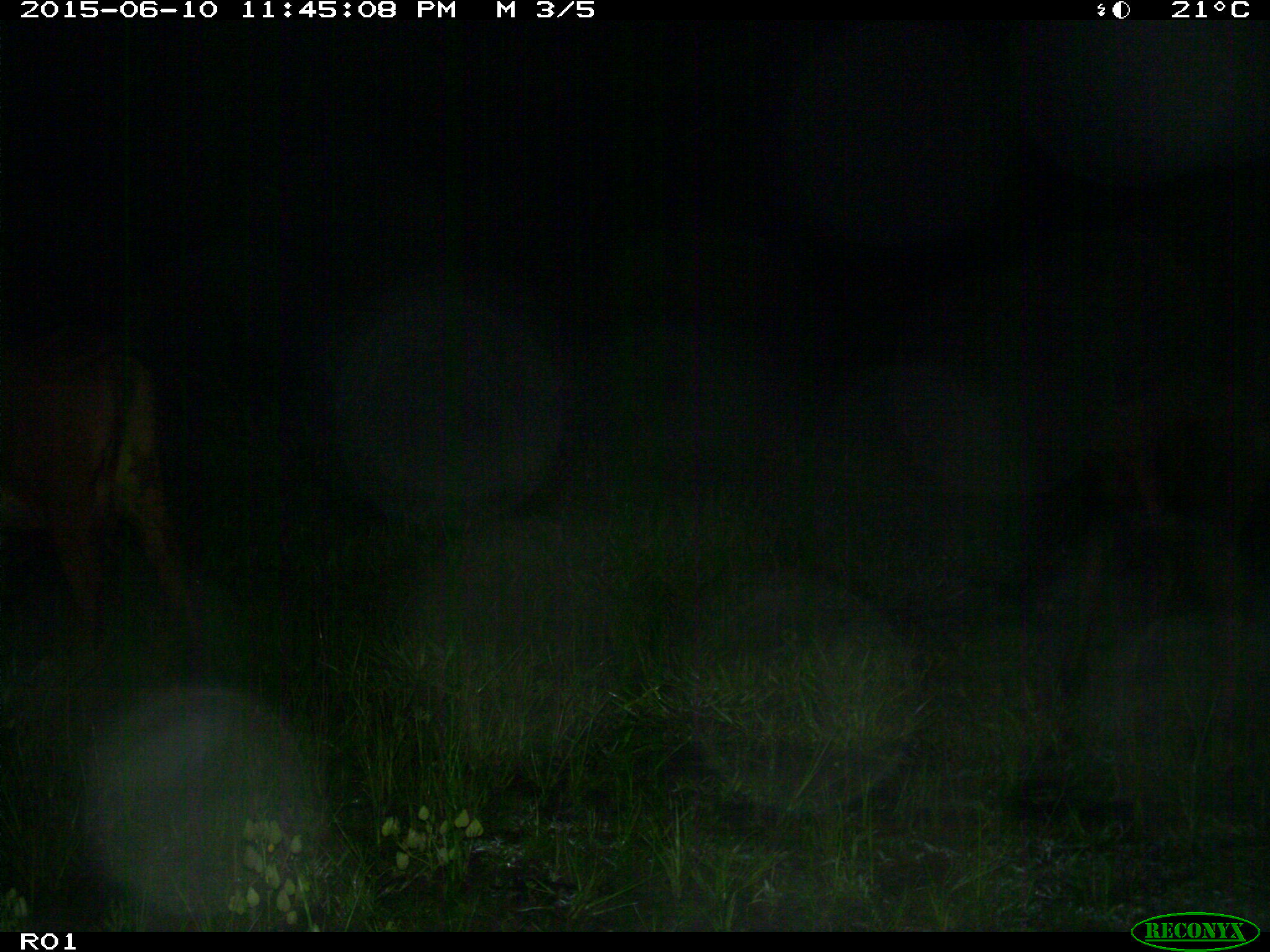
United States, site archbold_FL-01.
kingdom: Animalia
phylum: Chordata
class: Mammalia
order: Artiodactyla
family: Bovidae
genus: Bos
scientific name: Bos taurus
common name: domestic cow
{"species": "Bos taurus (domestic cow)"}